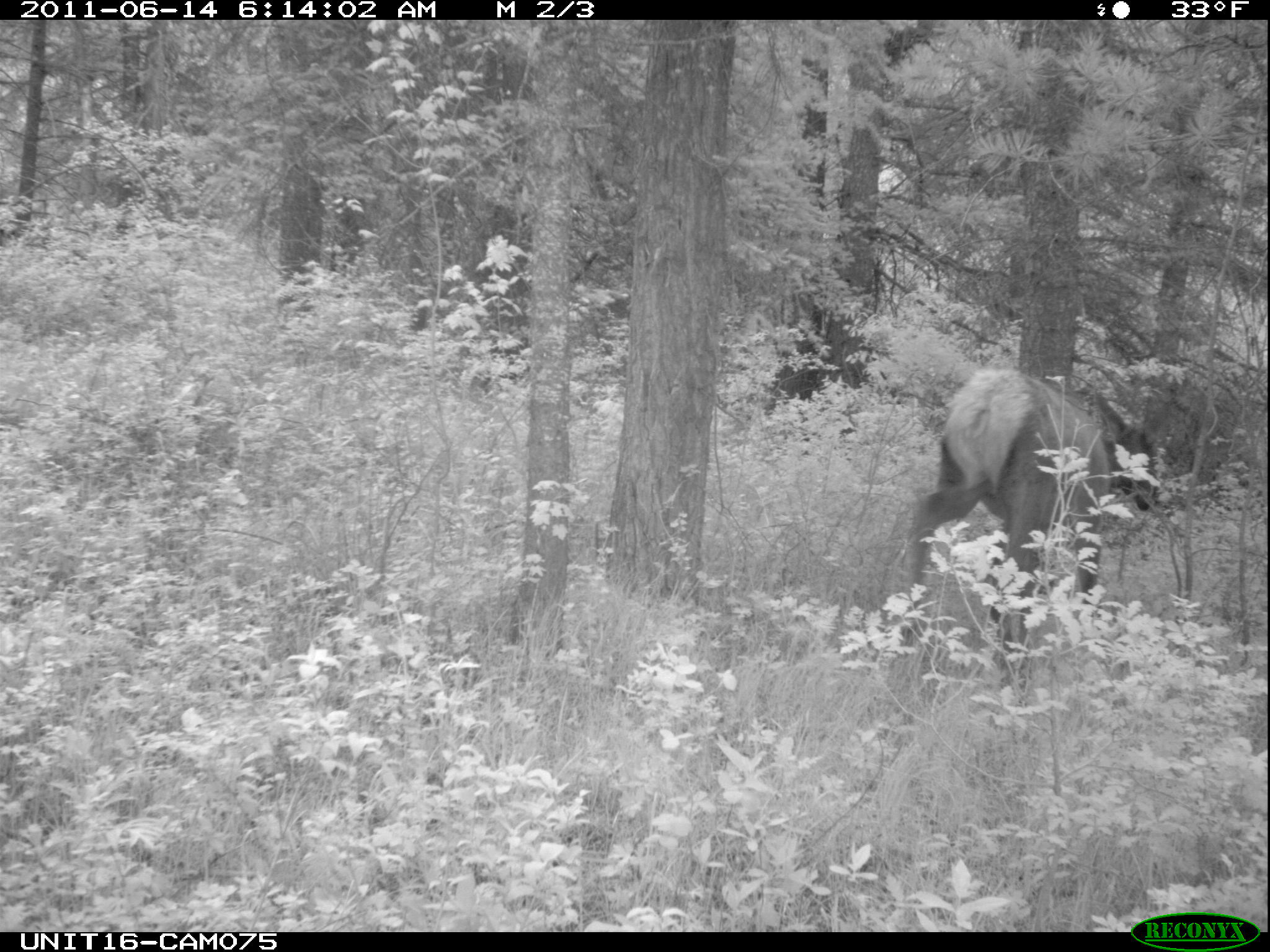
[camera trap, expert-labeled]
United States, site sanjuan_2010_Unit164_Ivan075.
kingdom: Animalia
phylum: Chordata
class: Mammalia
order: Artiodactyla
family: Cervidae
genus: Cervus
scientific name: Cervus elaphus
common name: red deer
Cervus elaphus (red deer).